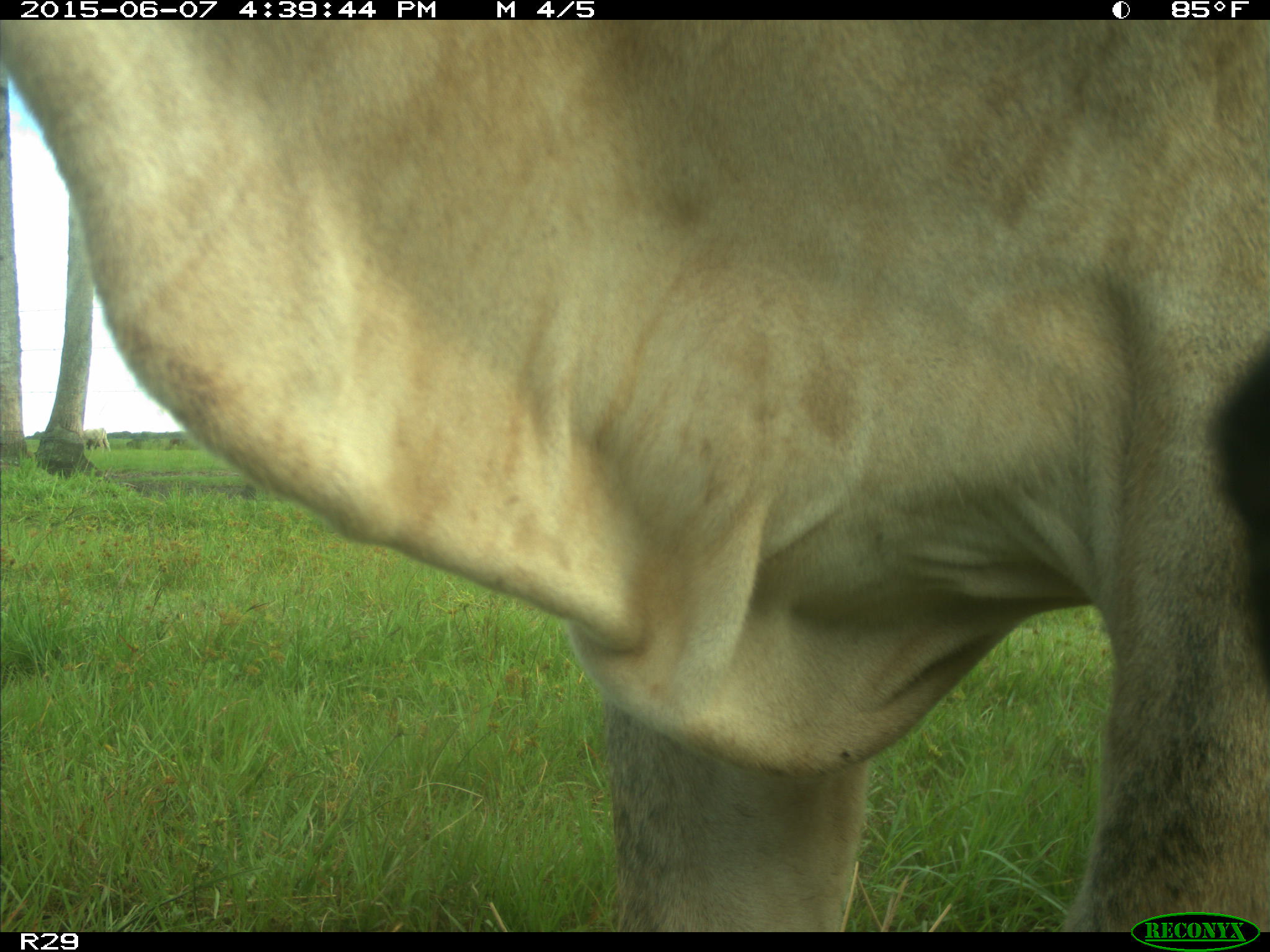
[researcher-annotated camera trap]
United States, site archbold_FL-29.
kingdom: Animalia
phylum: Chordata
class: Mammalia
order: Artiodactyla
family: Bovidae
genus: Bos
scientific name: Bos taurus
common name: domestic cow